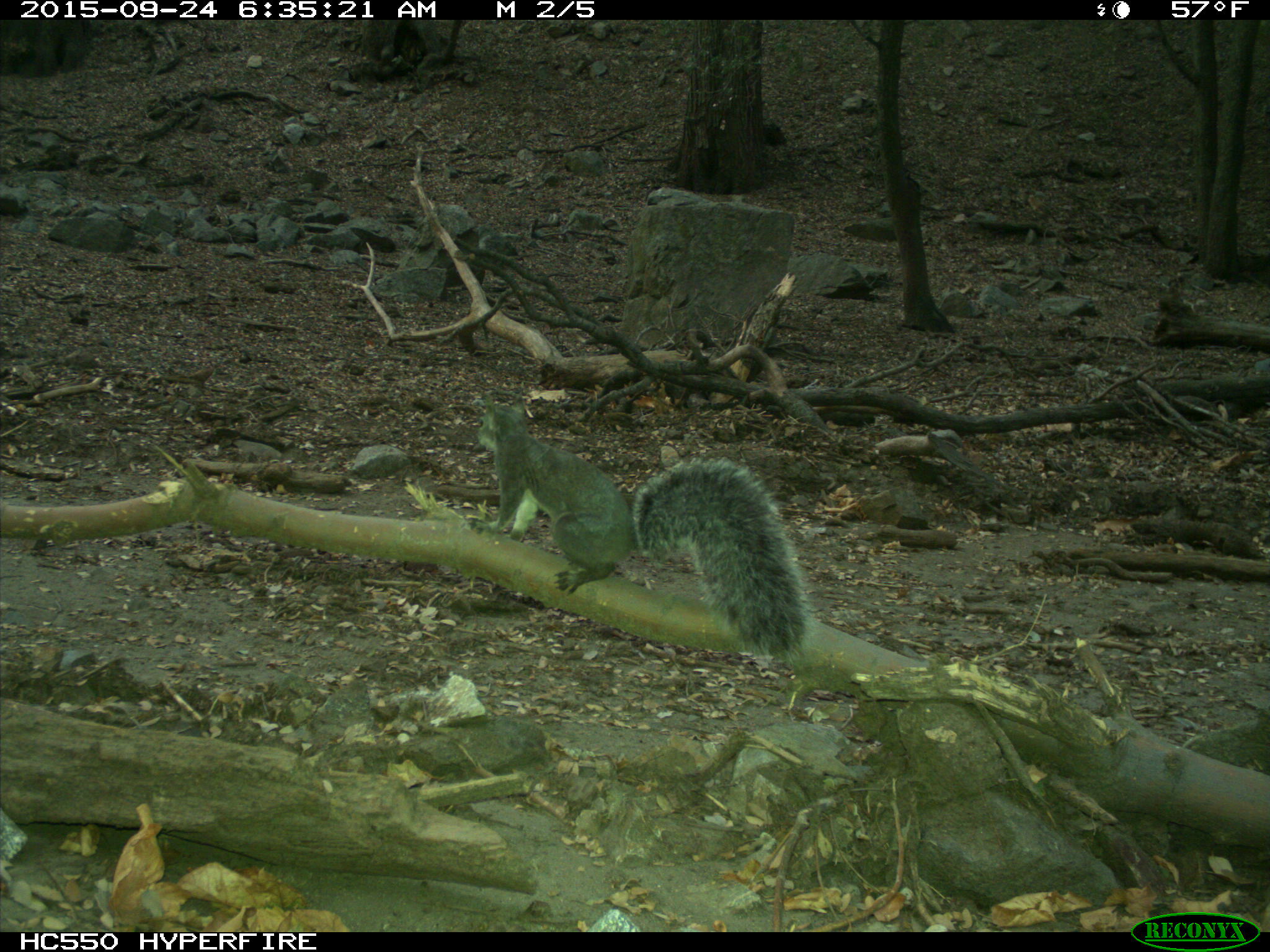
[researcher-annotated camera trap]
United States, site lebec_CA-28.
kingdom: Animalia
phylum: Chordata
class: Mammalia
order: Rodentia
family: Sciuridae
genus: Sciurus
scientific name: Sciurus carolinensis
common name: eastern gray squirrel